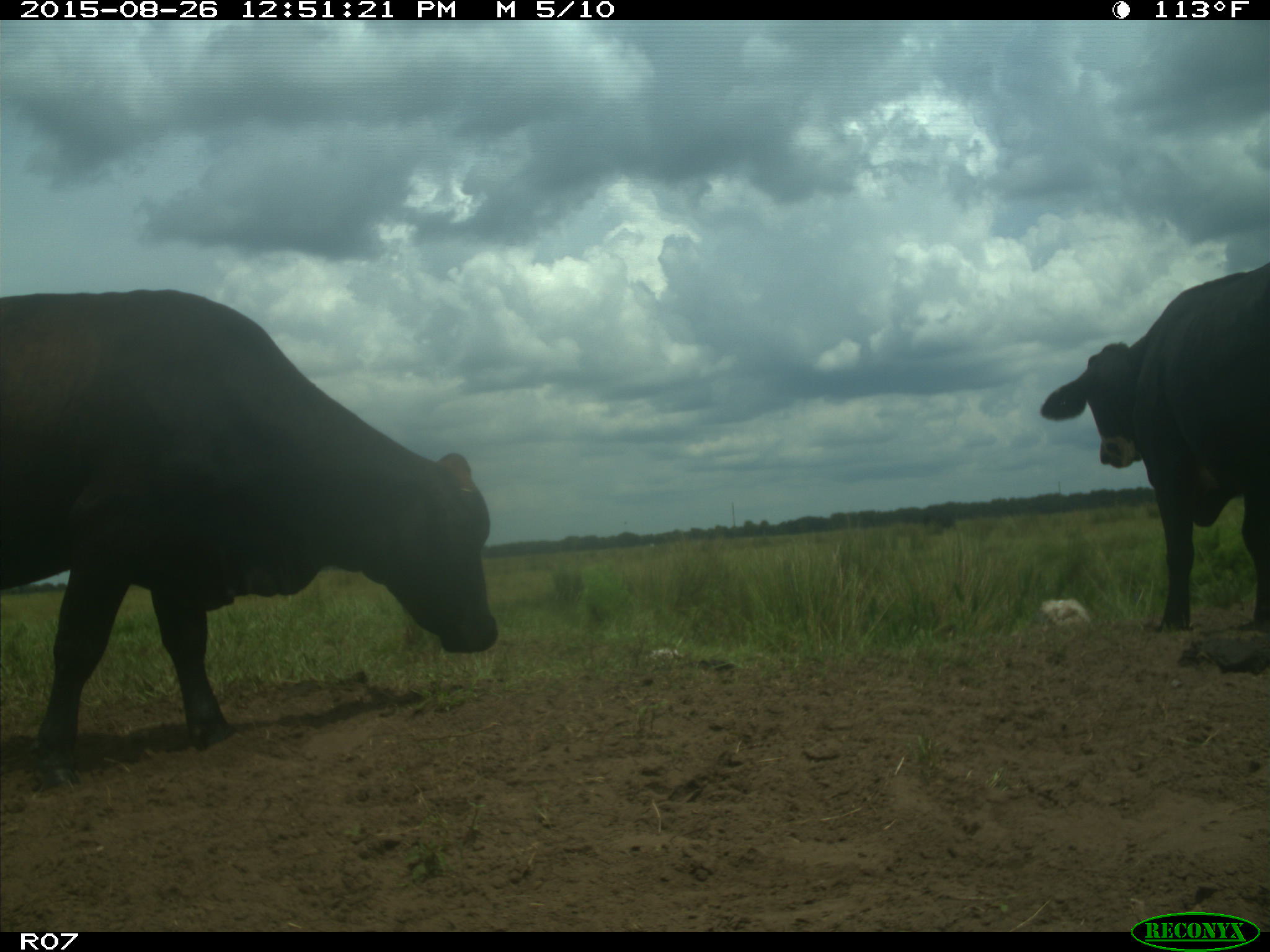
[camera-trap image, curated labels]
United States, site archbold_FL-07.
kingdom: Animalia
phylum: Chordata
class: Mammalia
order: Artiodactyla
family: Bovidae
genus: Bos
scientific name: Bos taurus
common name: domestic cow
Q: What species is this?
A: Bos taurus (domestic cow).